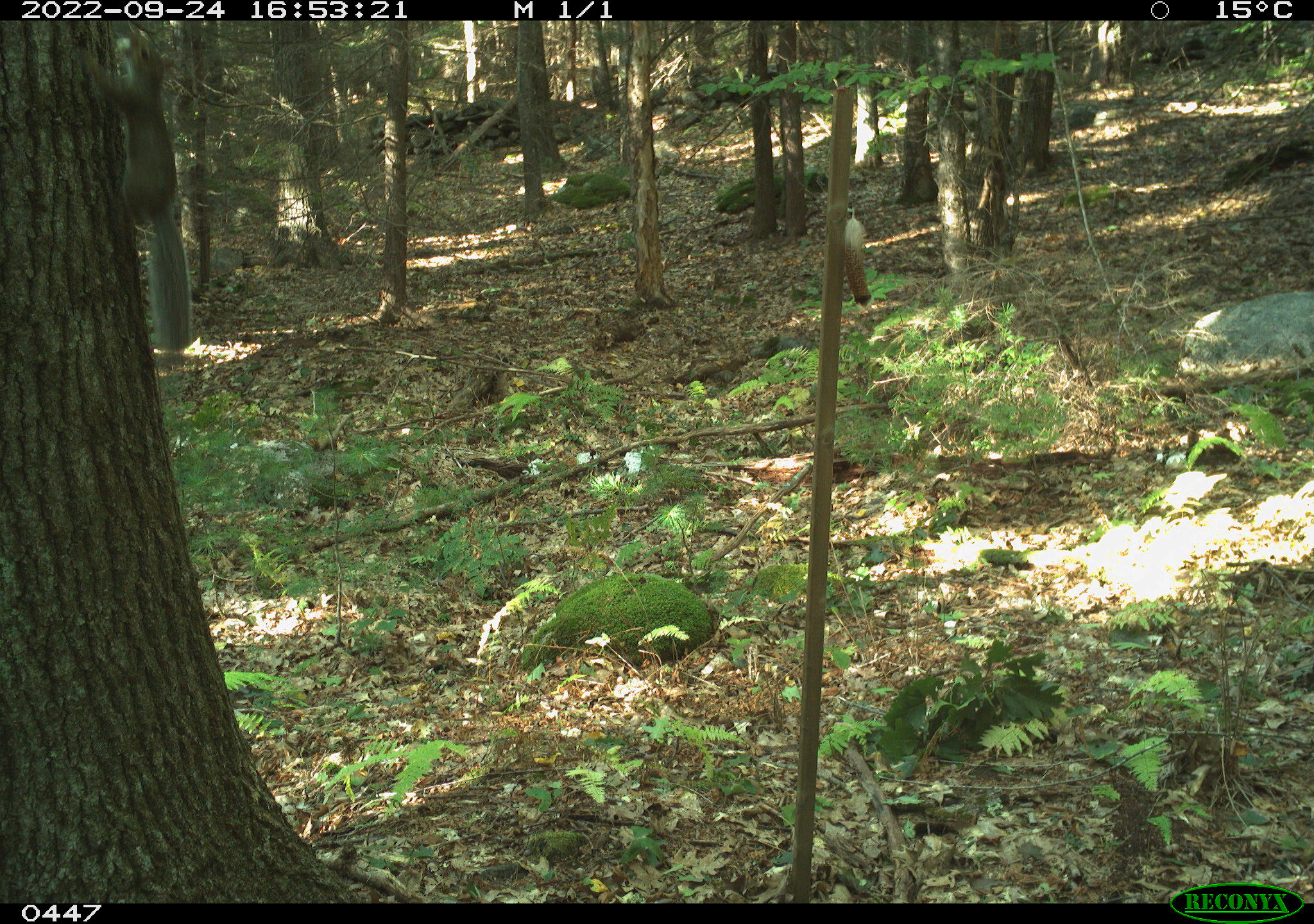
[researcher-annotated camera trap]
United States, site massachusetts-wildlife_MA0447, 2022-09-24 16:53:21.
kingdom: Animalia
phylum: Chordata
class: Mammalia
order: Rodentia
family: Sciuridae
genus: Sciurus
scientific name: Sciurus carolinensis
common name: gray squirrel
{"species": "gray squirrel (Sciurus carolinensis)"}